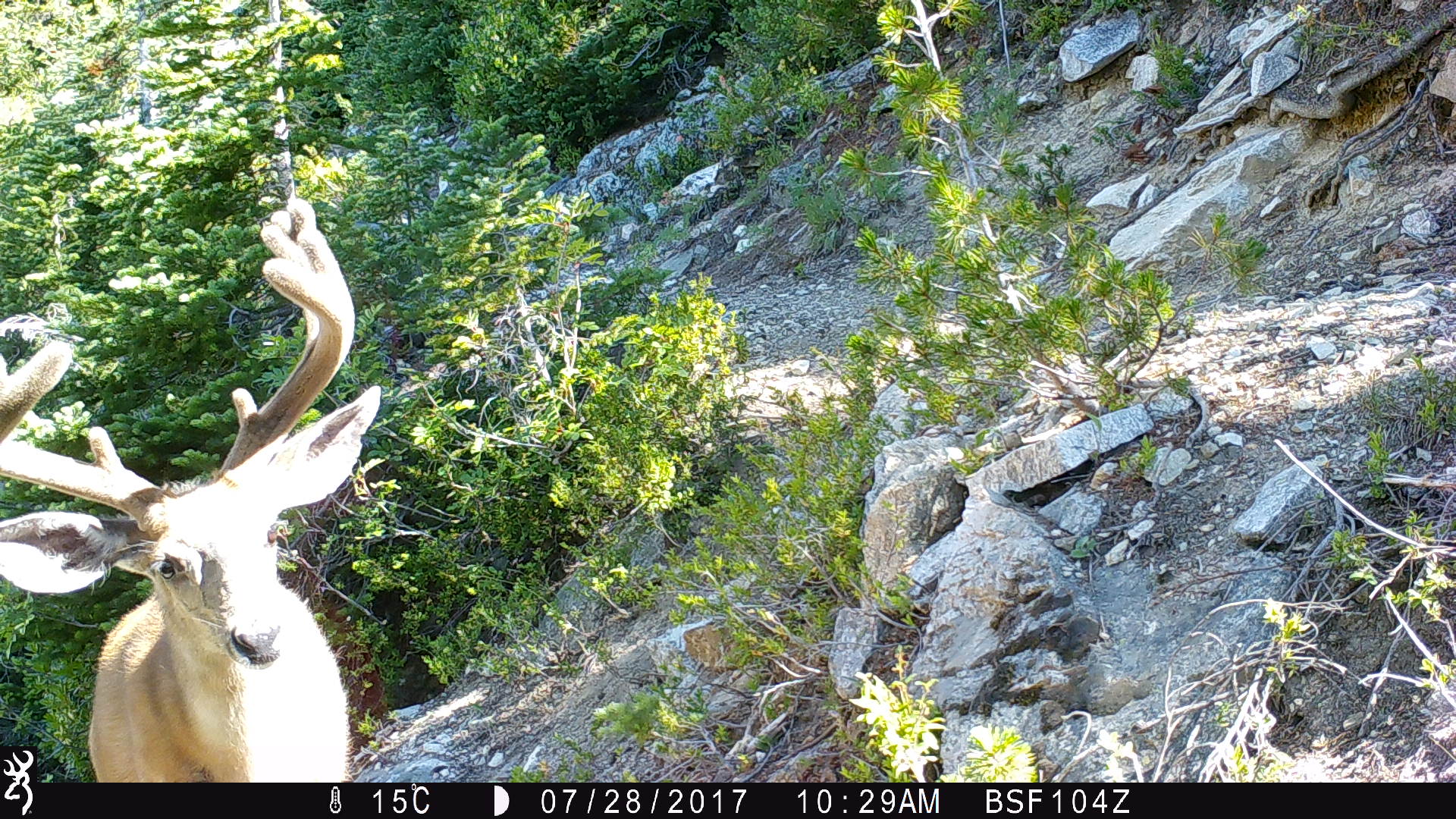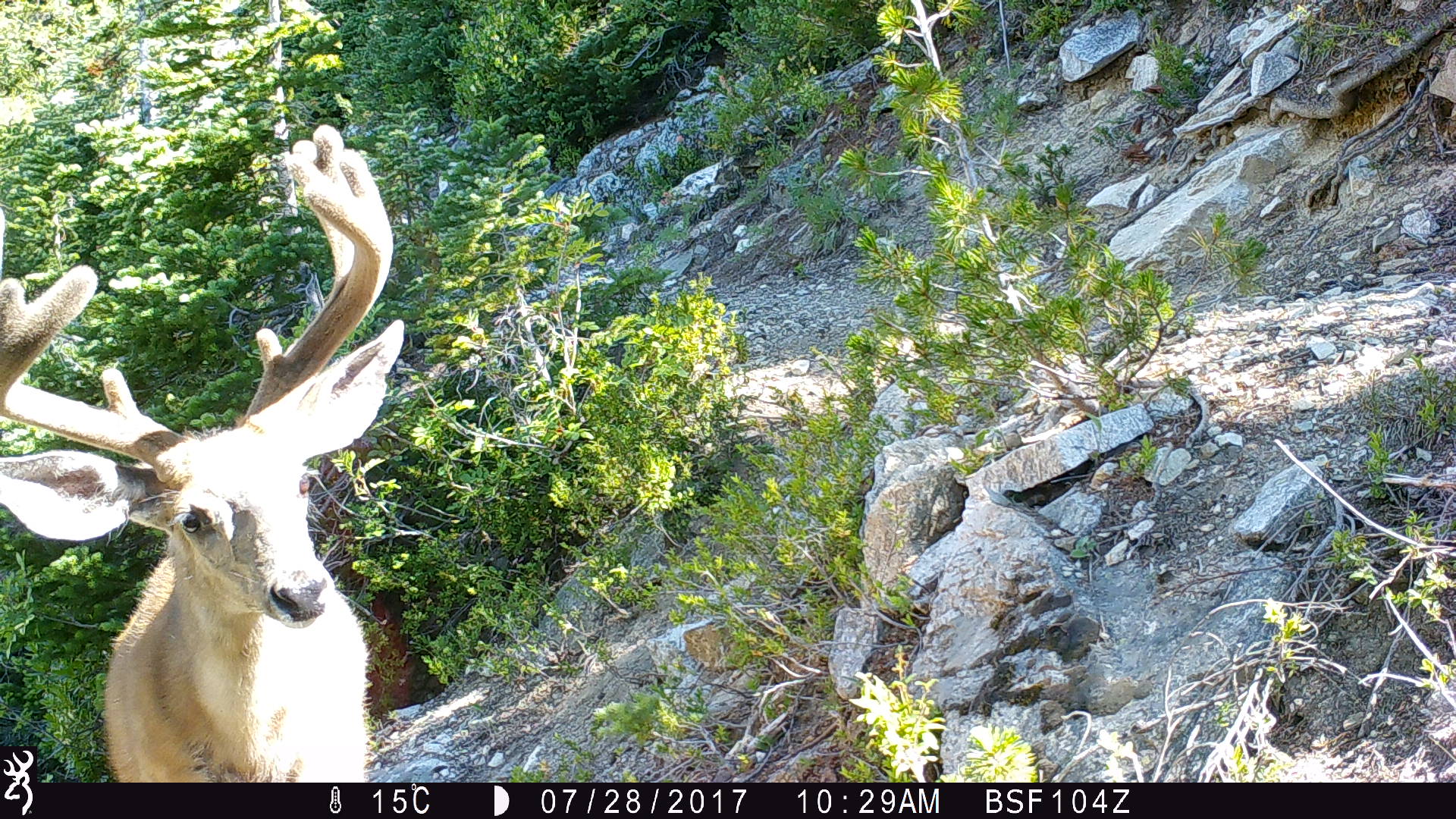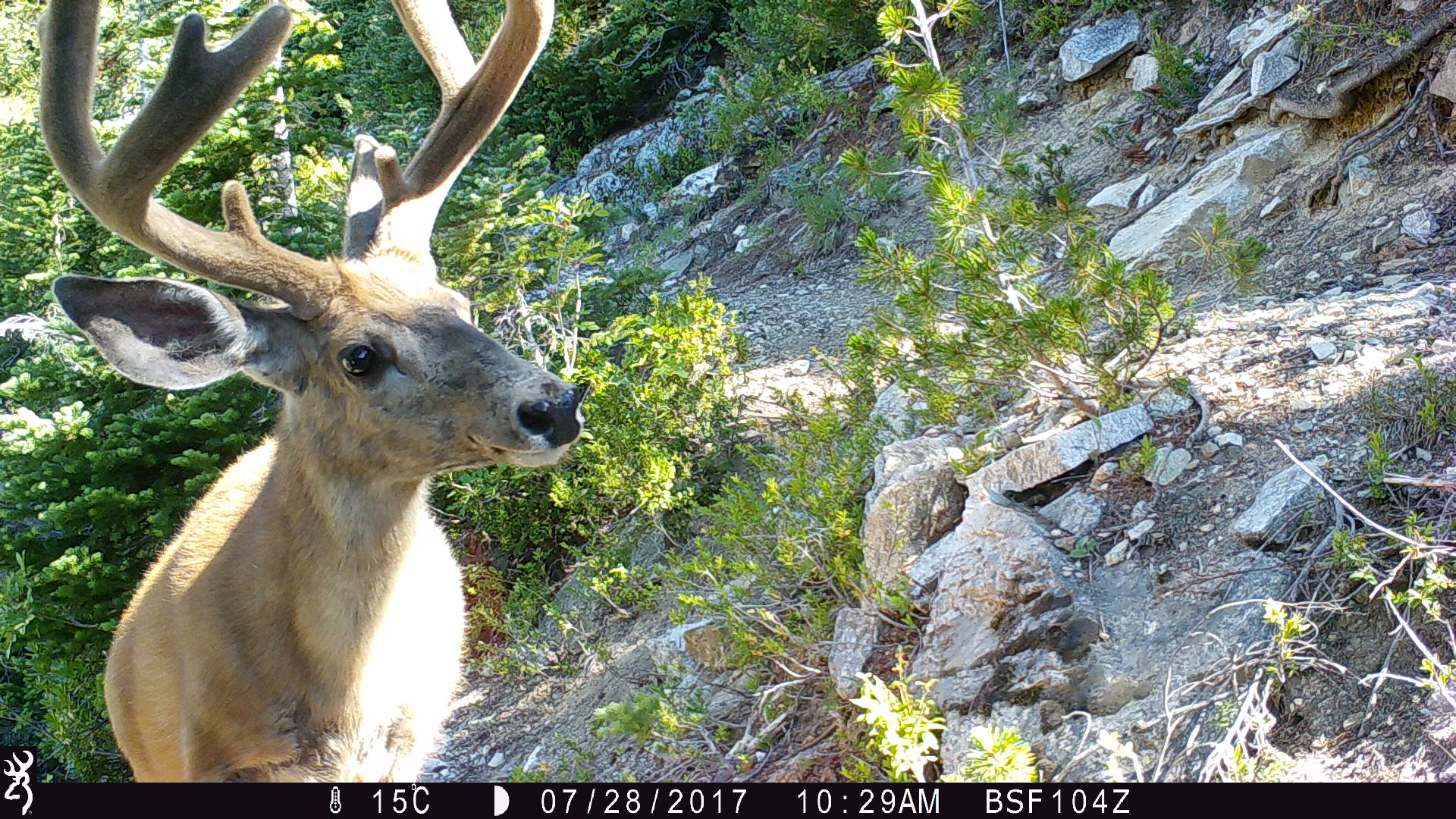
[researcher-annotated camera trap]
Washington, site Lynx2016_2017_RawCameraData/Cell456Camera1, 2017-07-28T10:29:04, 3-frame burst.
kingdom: Animalia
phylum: Chordata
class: Mammalia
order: Artiodactyla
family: Cervidae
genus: Odocoileus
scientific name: Odocoileus hemionus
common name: mule deer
Odocoileus hemionus (mule deer). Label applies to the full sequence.